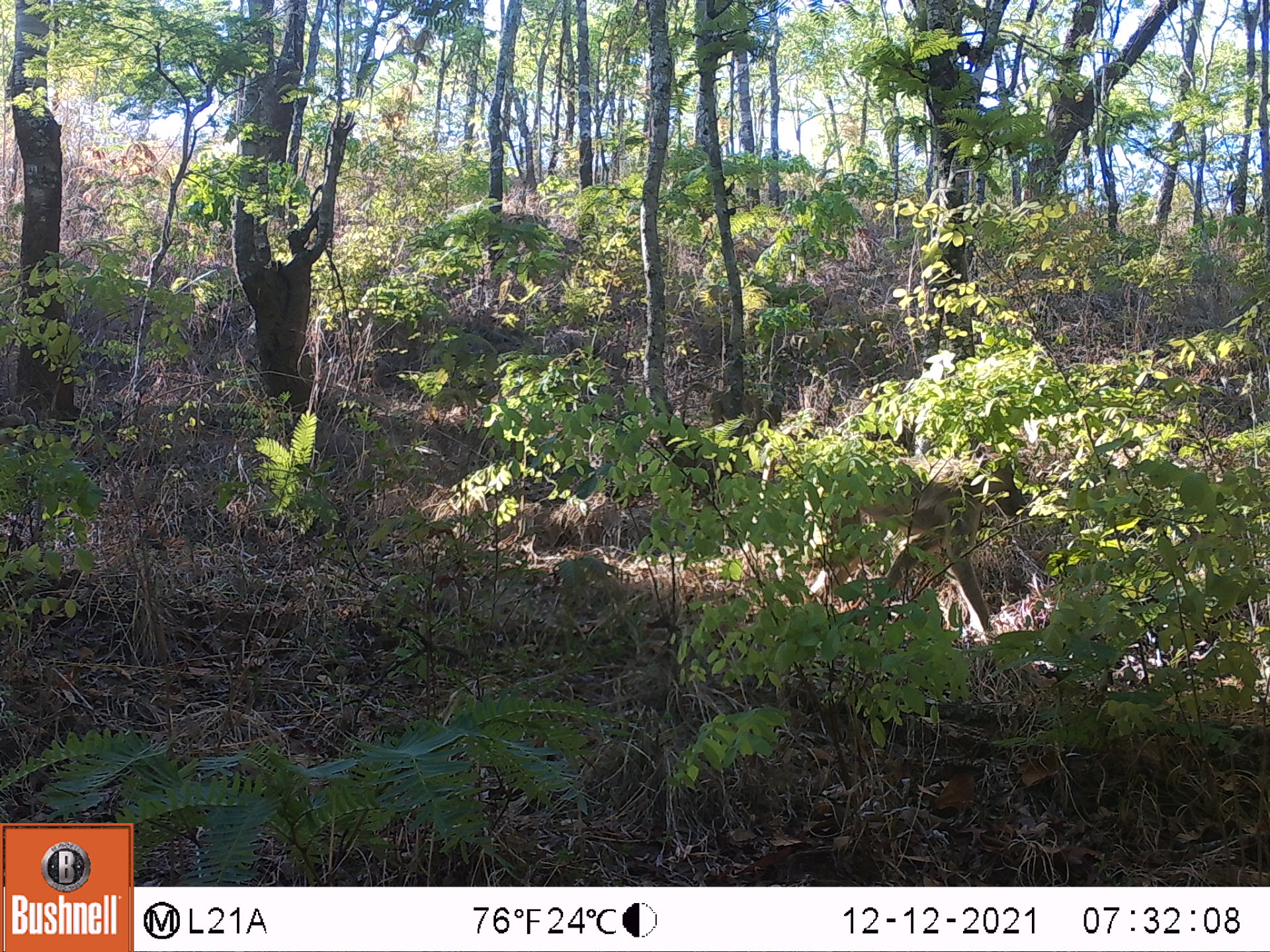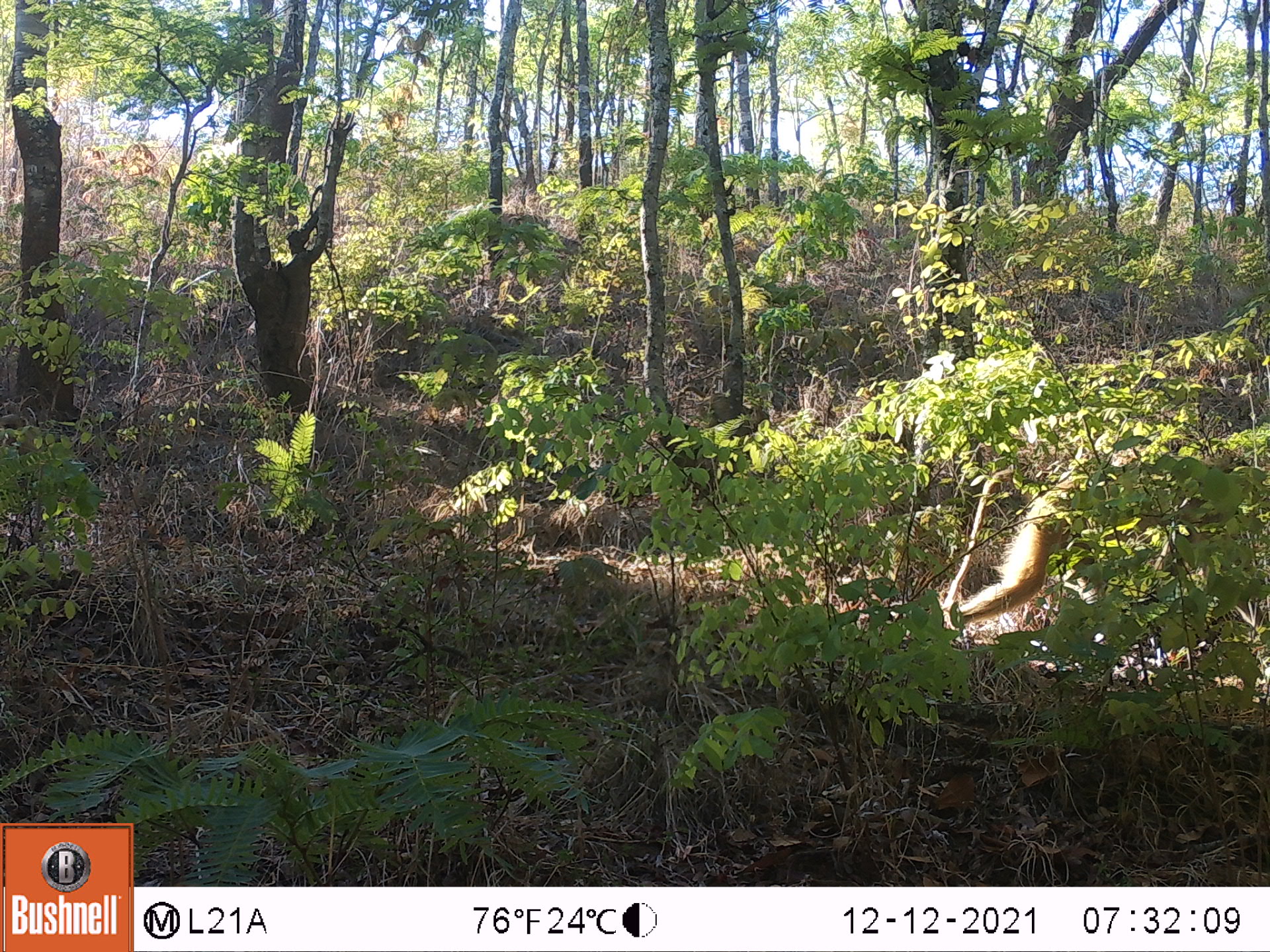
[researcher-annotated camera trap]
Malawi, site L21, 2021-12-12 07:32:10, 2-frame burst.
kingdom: Animalia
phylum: Chordata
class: Mammalia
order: Primates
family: Cercopithecidae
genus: Papio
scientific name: Papio cynocephalus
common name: yellow baboon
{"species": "yellow baboon (Papio cynocephalus)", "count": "1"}